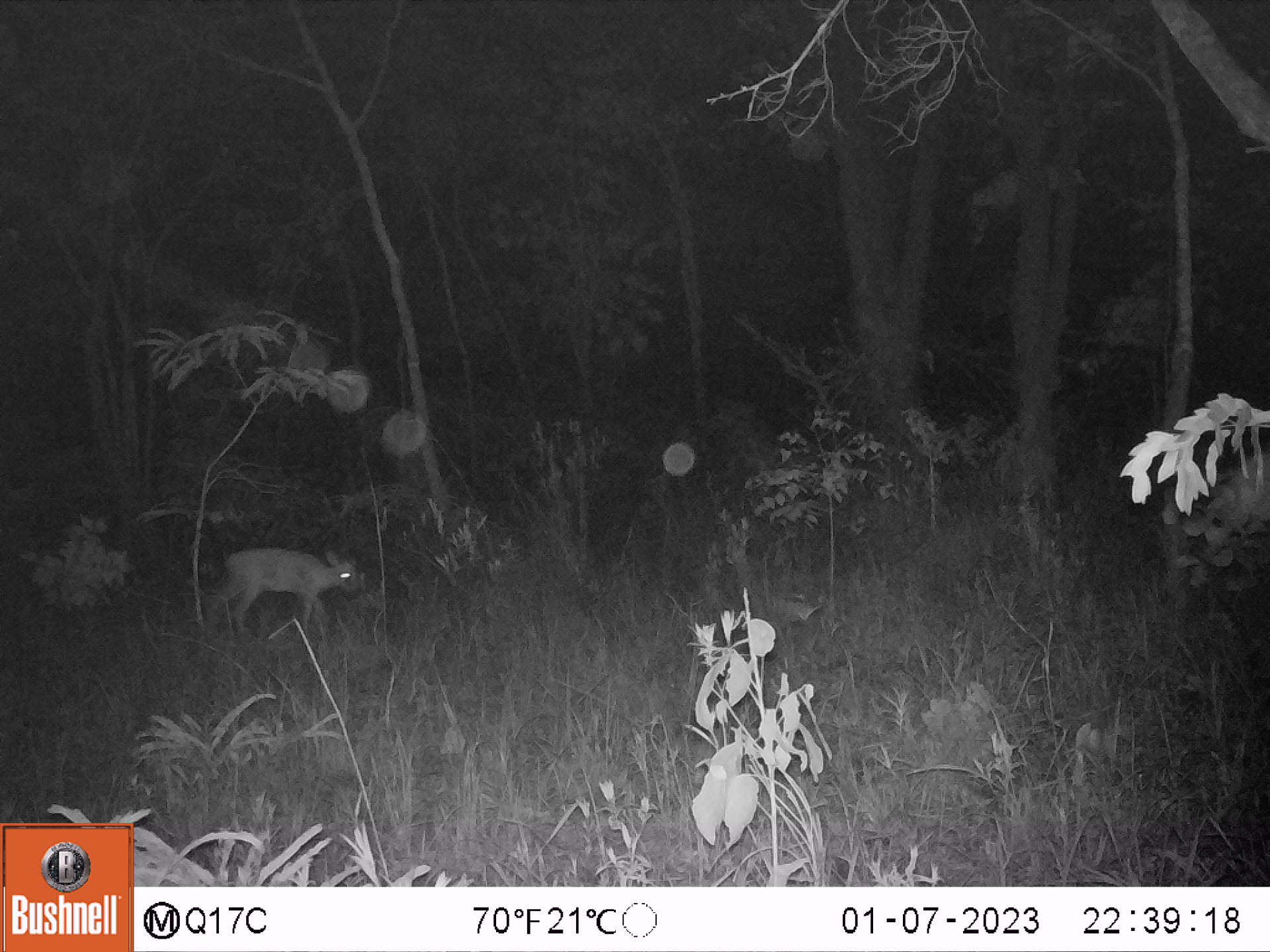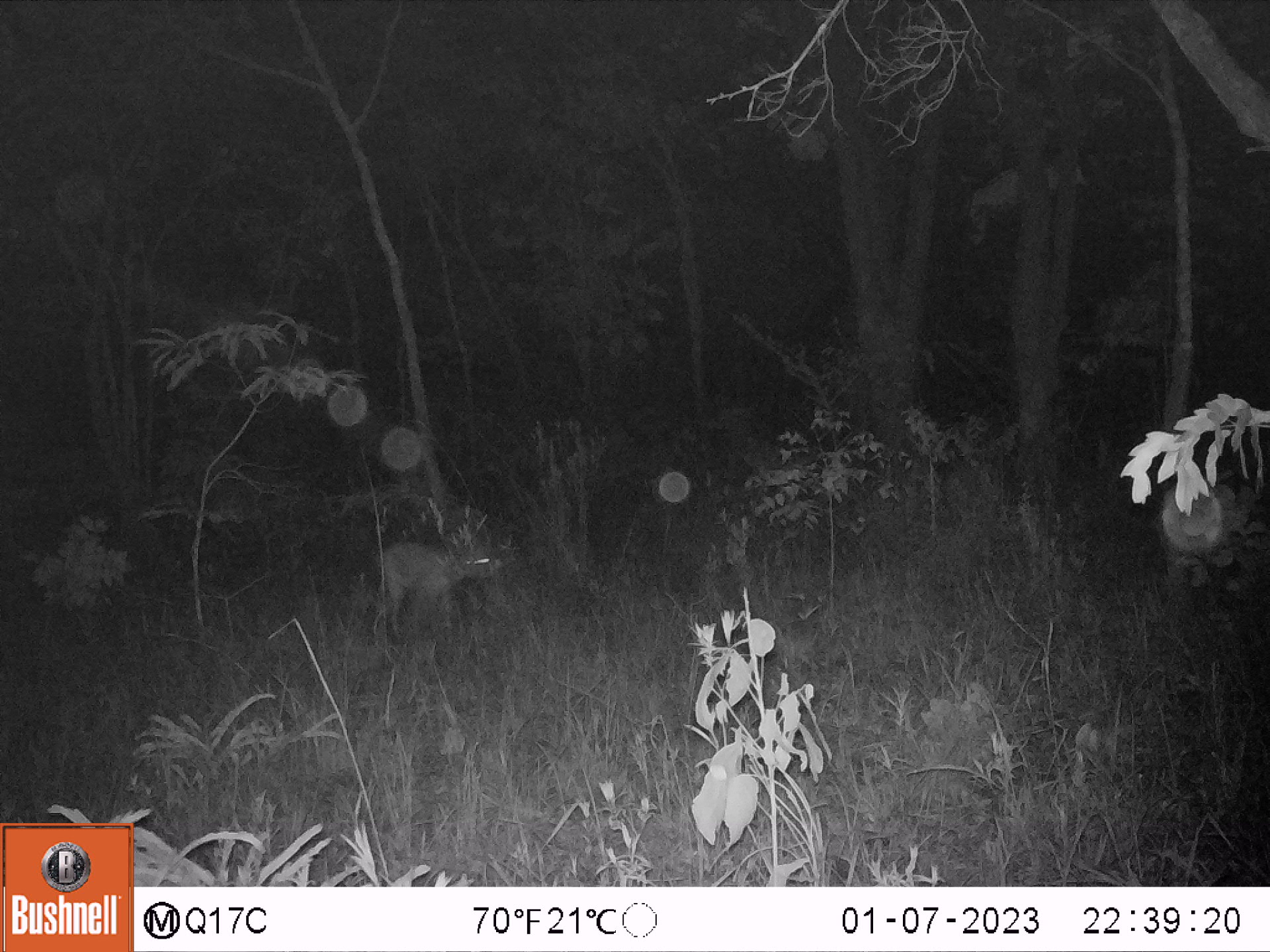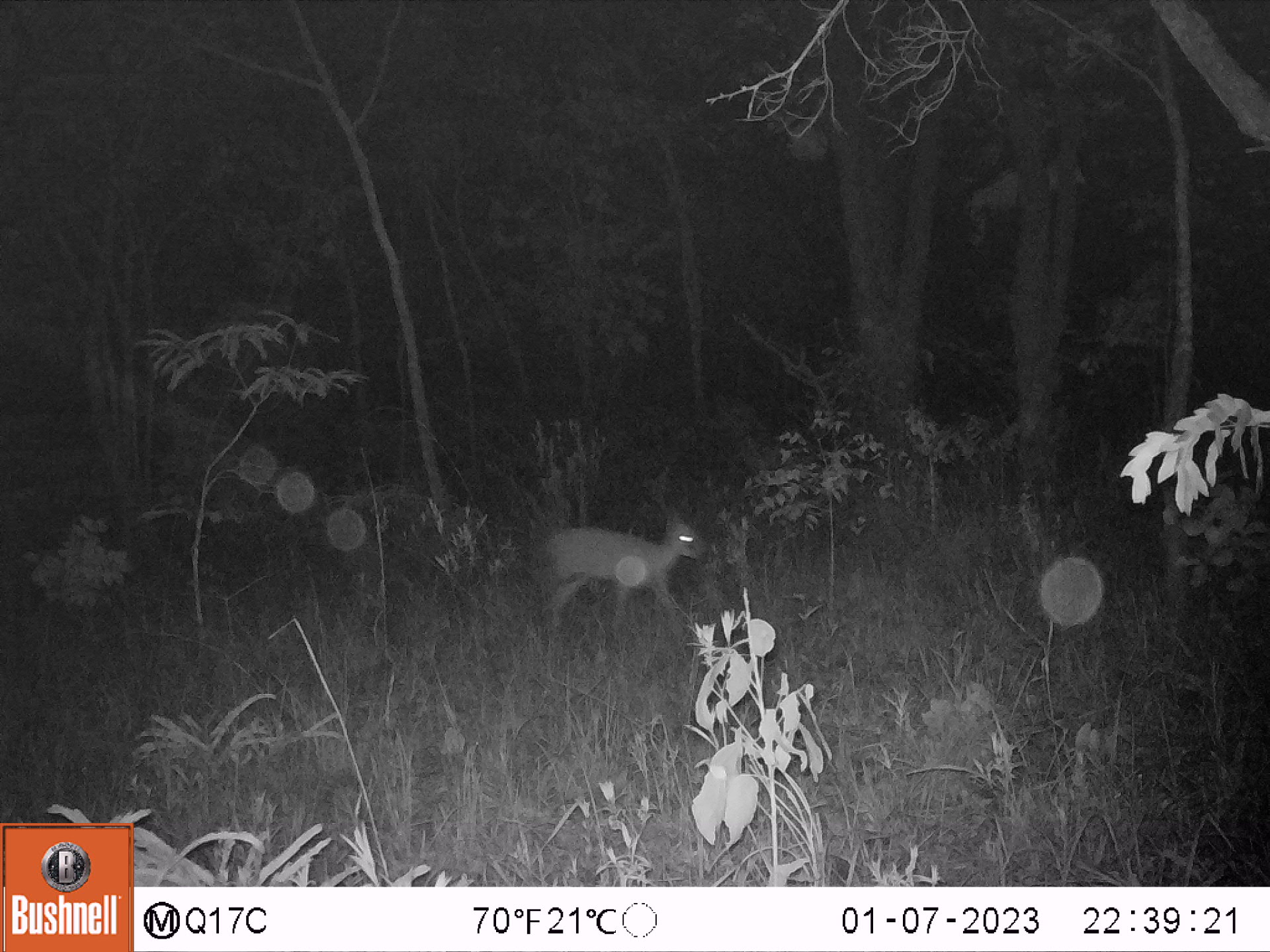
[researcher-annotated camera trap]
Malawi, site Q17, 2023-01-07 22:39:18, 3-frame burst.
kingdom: Animalia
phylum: Chordata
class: Mammalia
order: Artiodactyla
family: Bovidae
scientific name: Antilopinae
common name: small antelope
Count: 1.